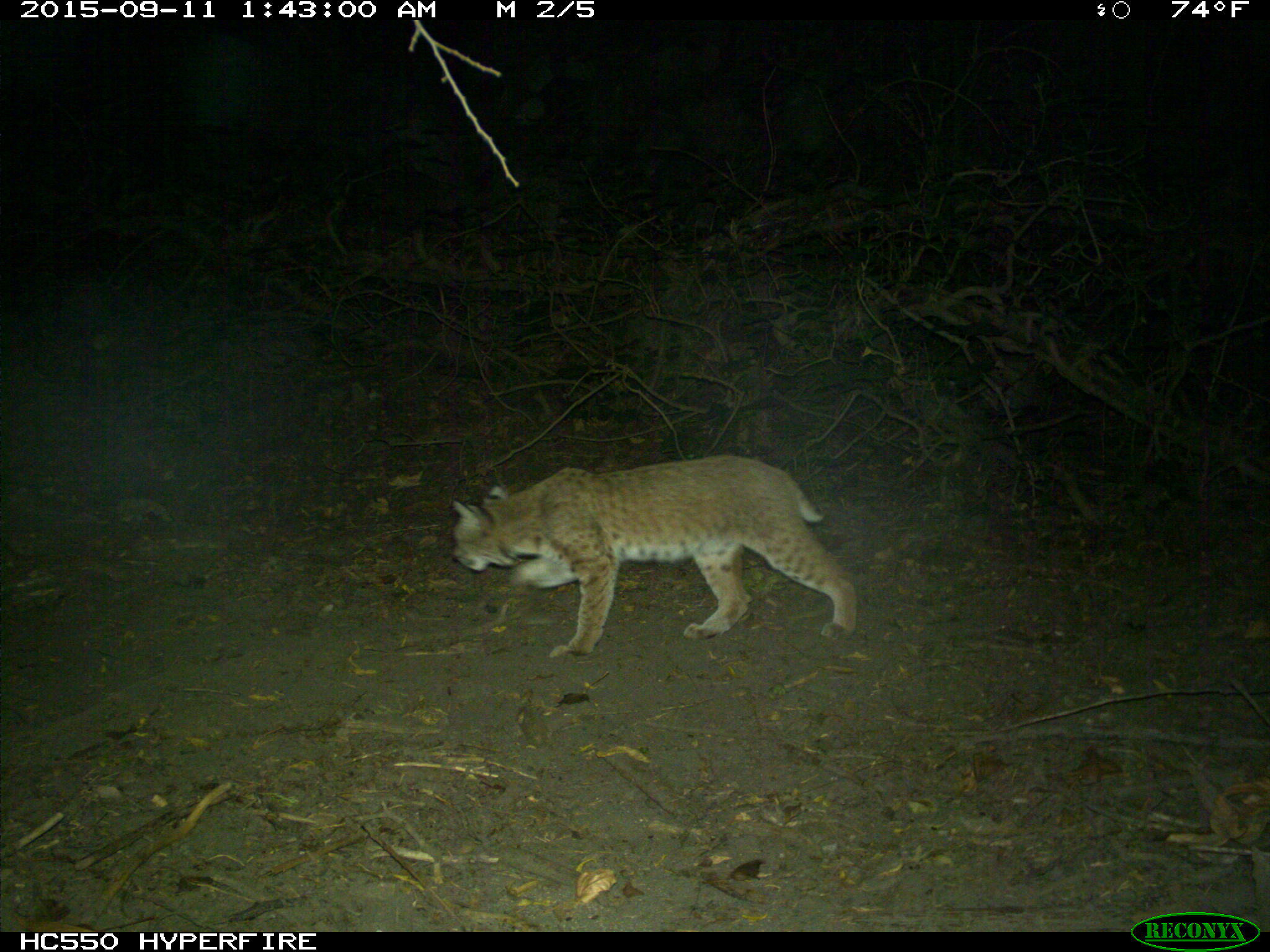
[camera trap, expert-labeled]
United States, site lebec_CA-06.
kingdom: Animalia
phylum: Chordata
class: Mammalia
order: Carnivora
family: Felidae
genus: Lynx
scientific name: Lynx rufus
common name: bobcat